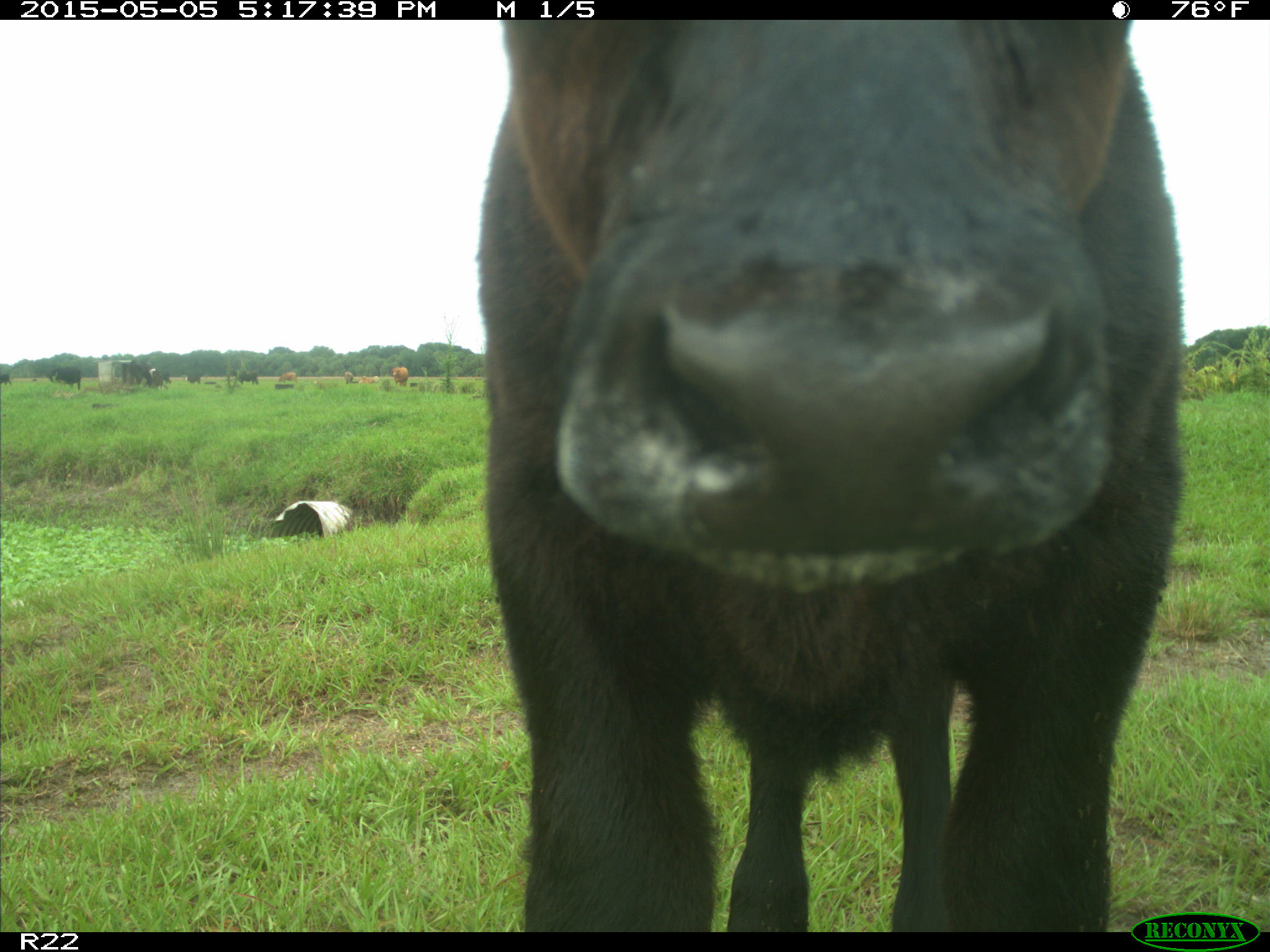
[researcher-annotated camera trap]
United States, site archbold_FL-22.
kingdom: Animalia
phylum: Chordata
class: Mammalia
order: Artiodactyla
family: Bovidae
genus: Bos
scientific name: Bos taurus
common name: domestic cow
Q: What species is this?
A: Bos taurus (domestic cow).